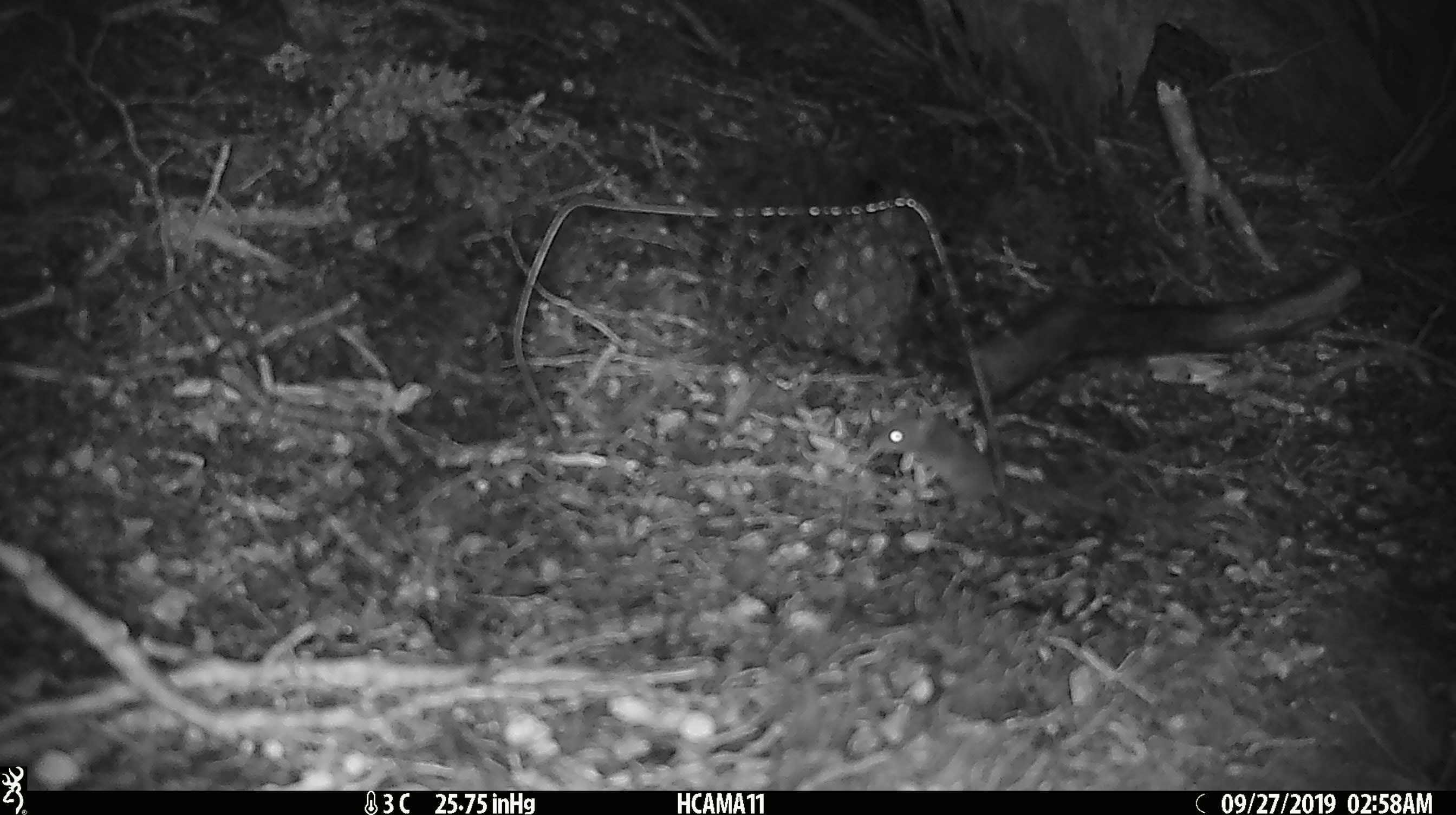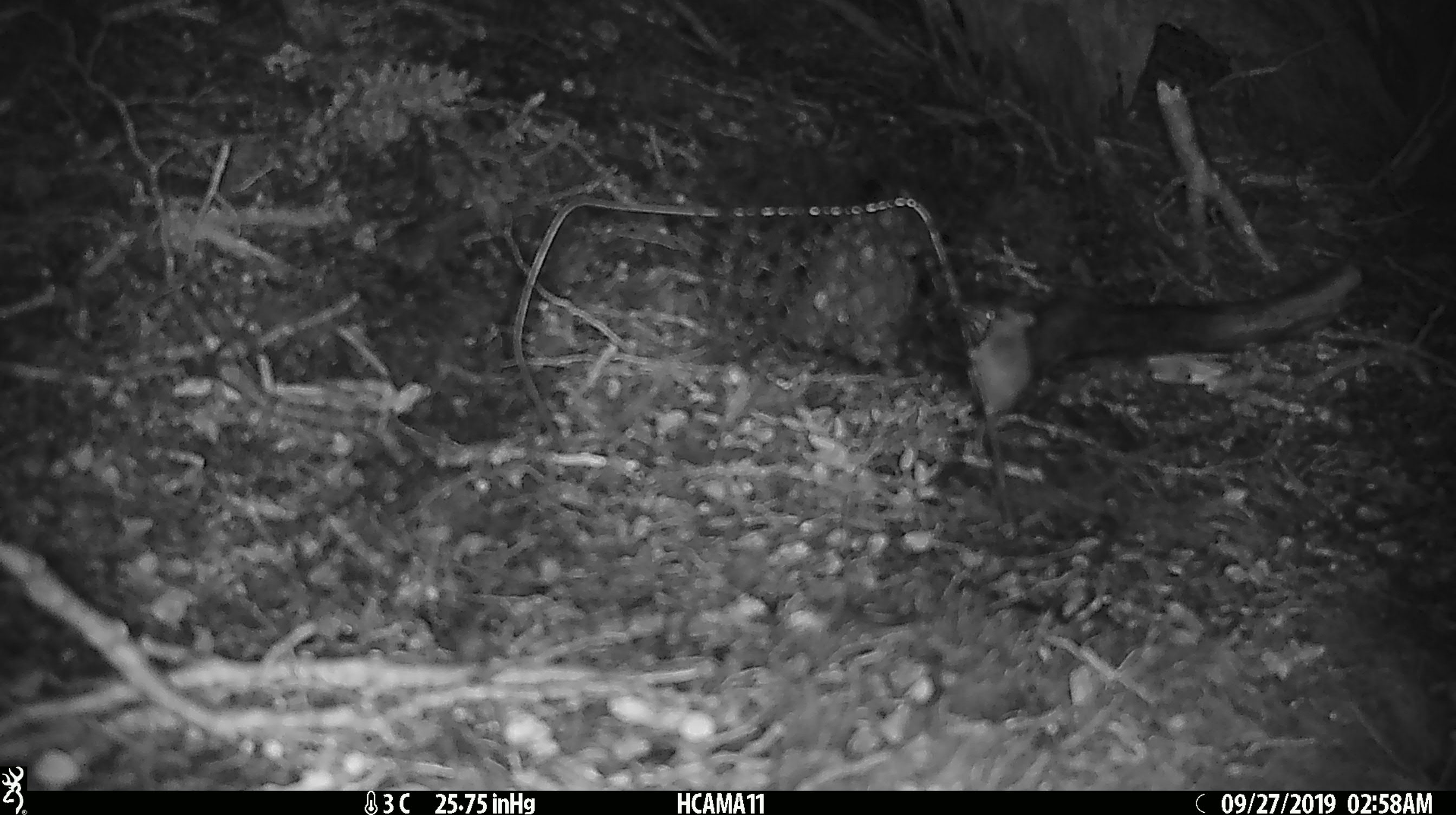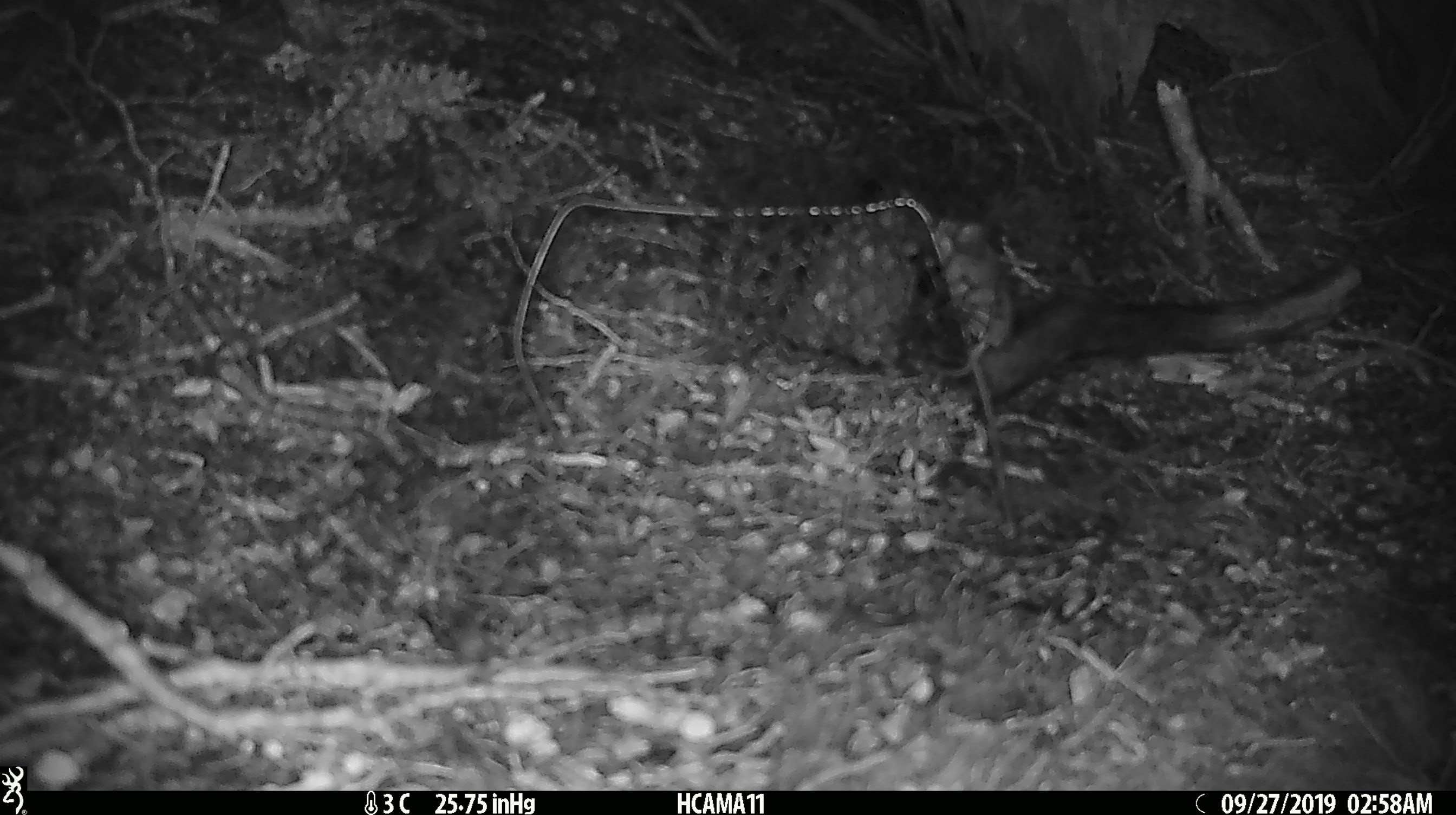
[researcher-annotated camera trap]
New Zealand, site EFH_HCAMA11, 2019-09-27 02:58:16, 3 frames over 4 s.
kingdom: Animalia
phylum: Chordata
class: Mammalia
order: Rodentia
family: Muridae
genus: Mus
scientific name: Mus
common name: mouse